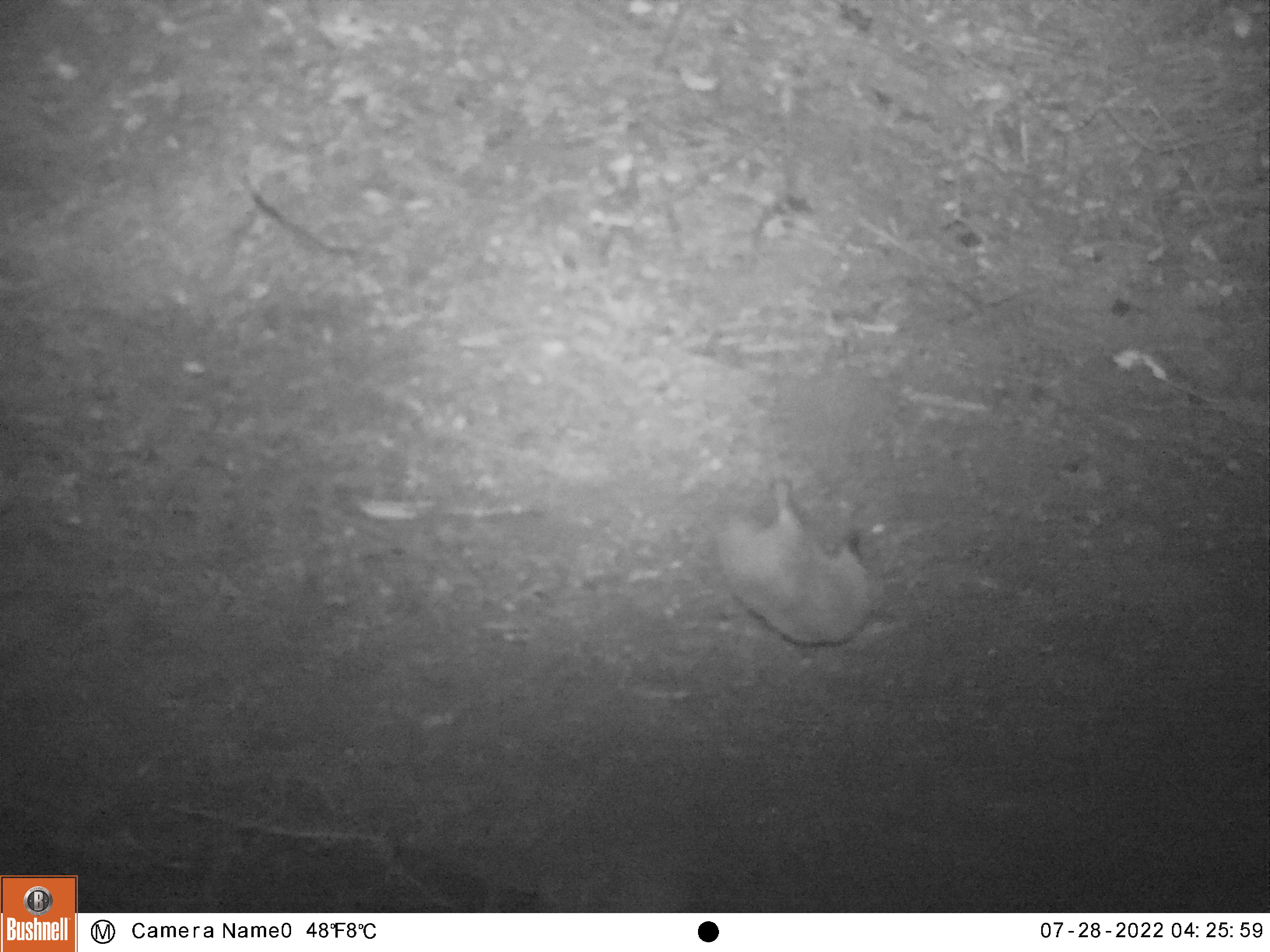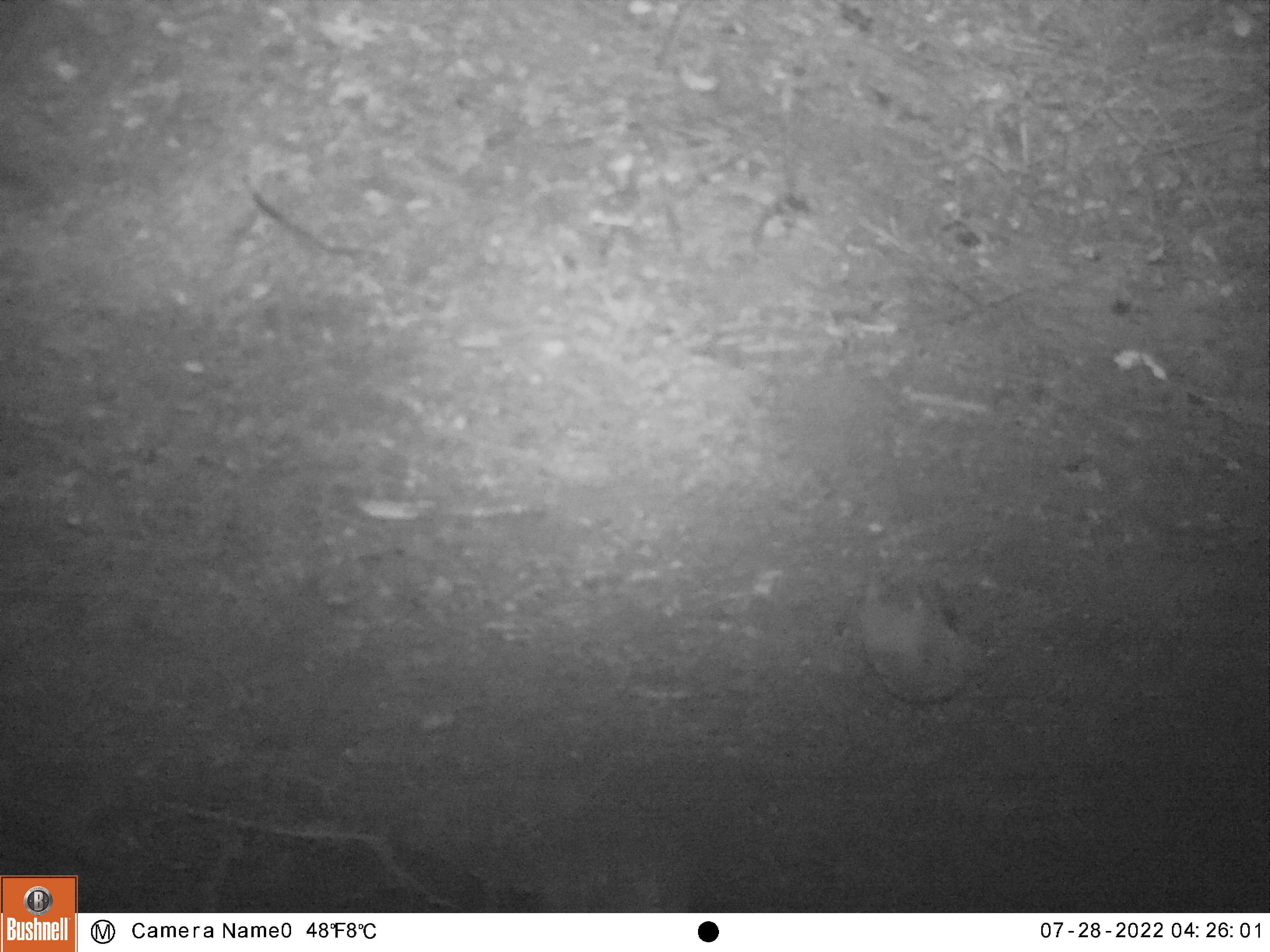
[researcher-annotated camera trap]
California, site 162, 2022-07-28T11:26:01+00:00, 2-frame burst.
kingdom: Animalia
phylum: Chordata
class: Mammalia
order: Carnivora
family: Mustelidae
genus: Taxidea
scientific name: Taxidea taxus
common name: american badger